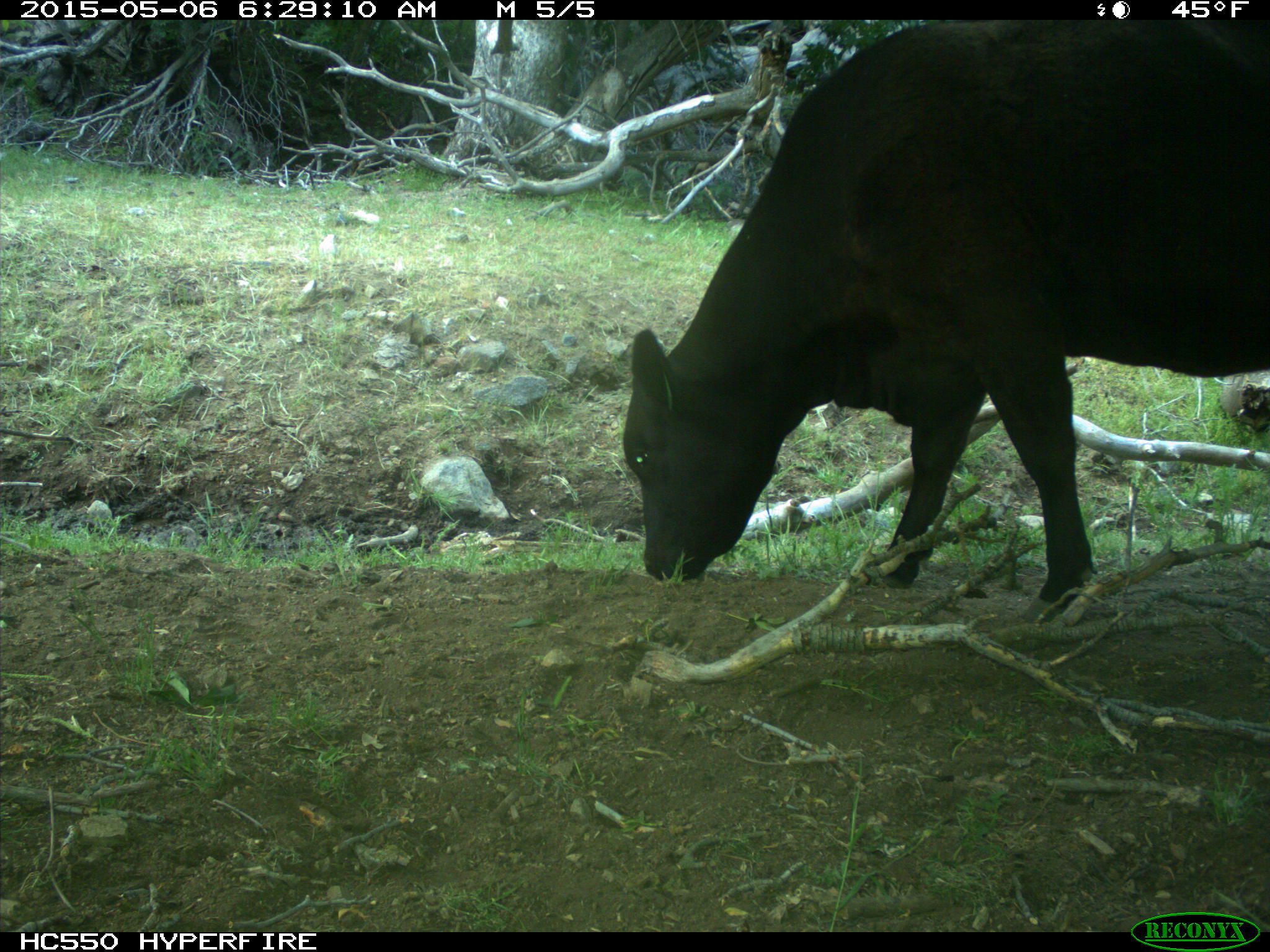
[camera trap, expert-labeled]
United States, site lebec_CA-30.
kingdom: Animalia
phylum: Chordata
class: Mammalia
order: Artiodactyla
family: Bovidae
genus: Bos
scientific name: Bos taurus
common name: domestic cow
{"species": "Bos taurus (domestic cow)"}